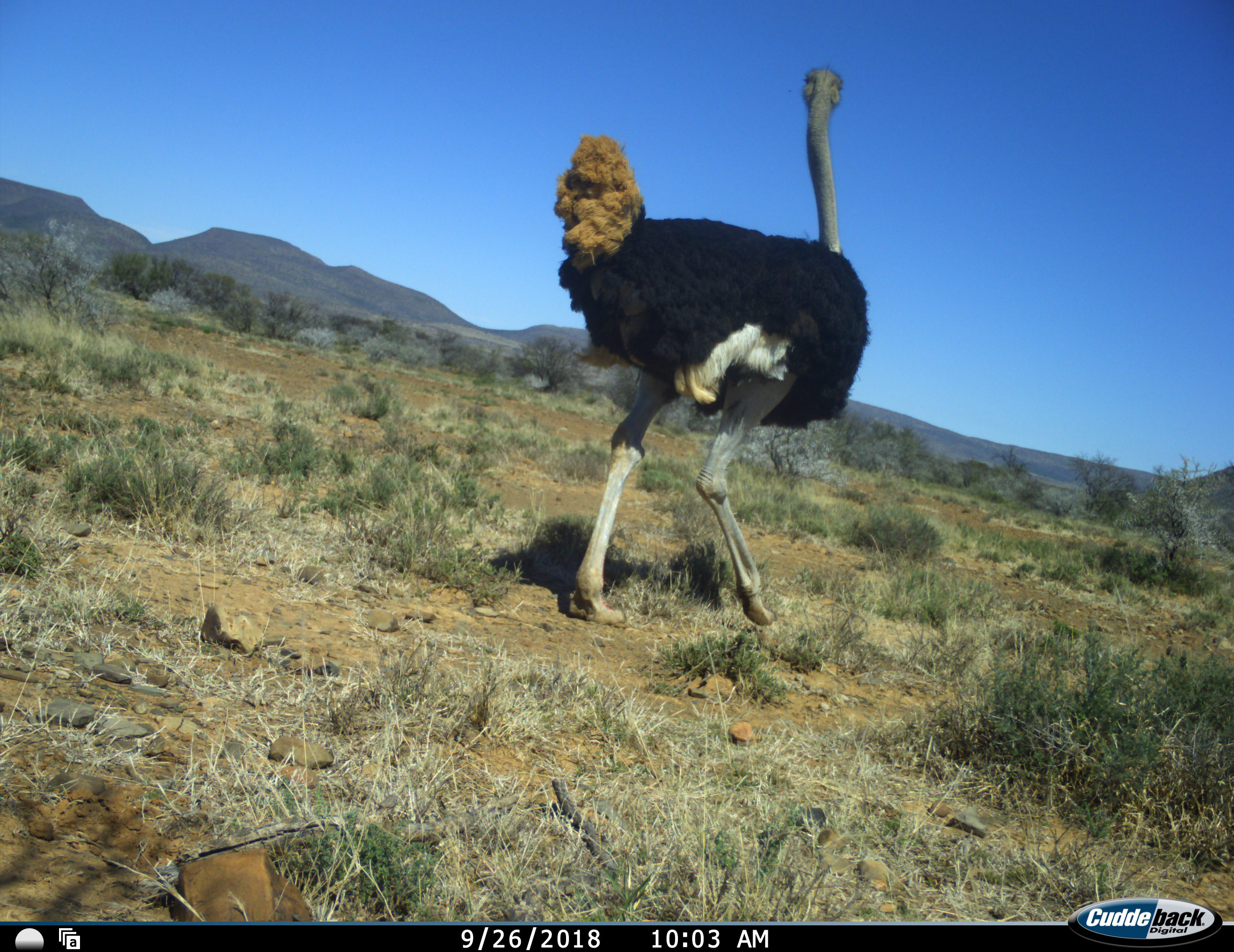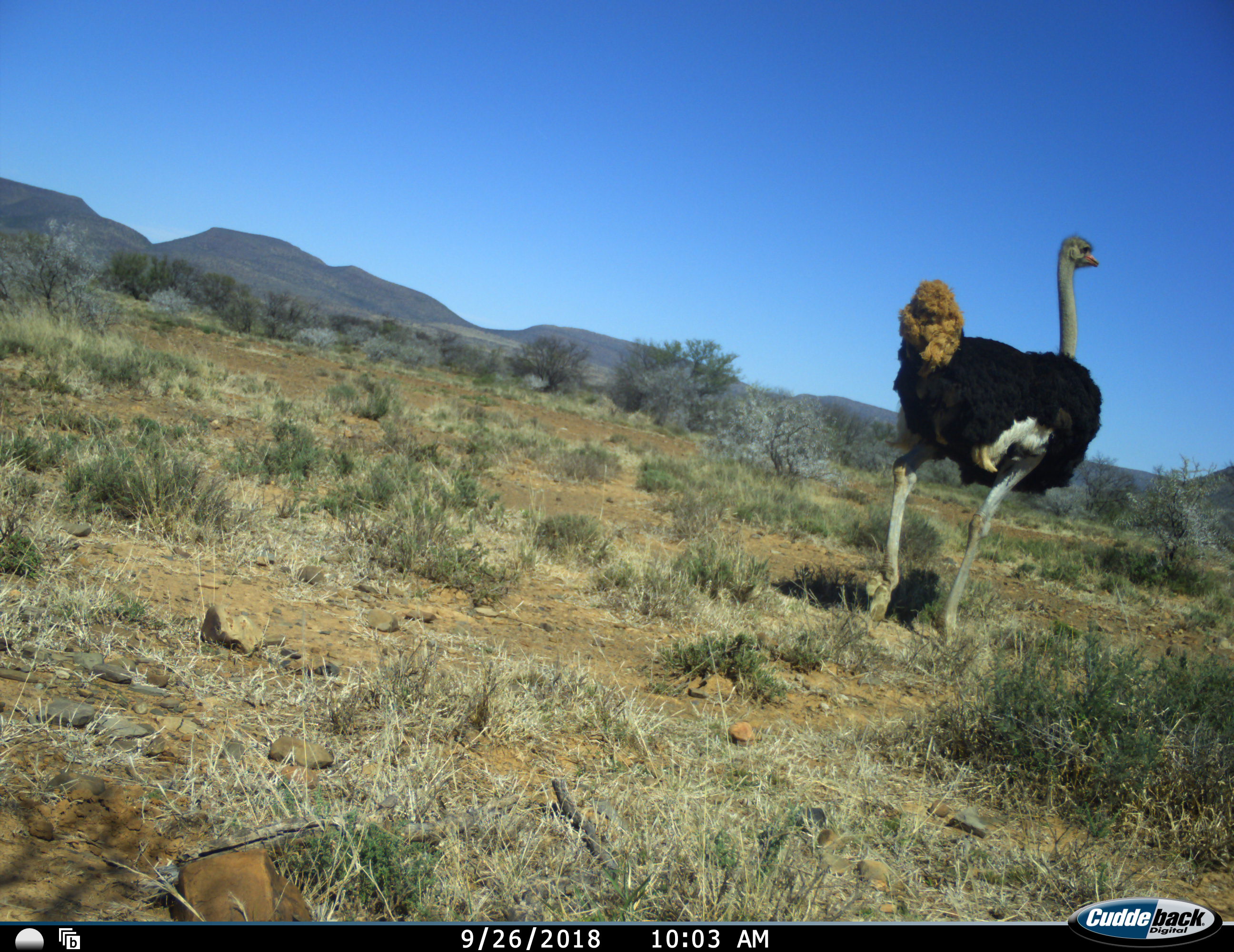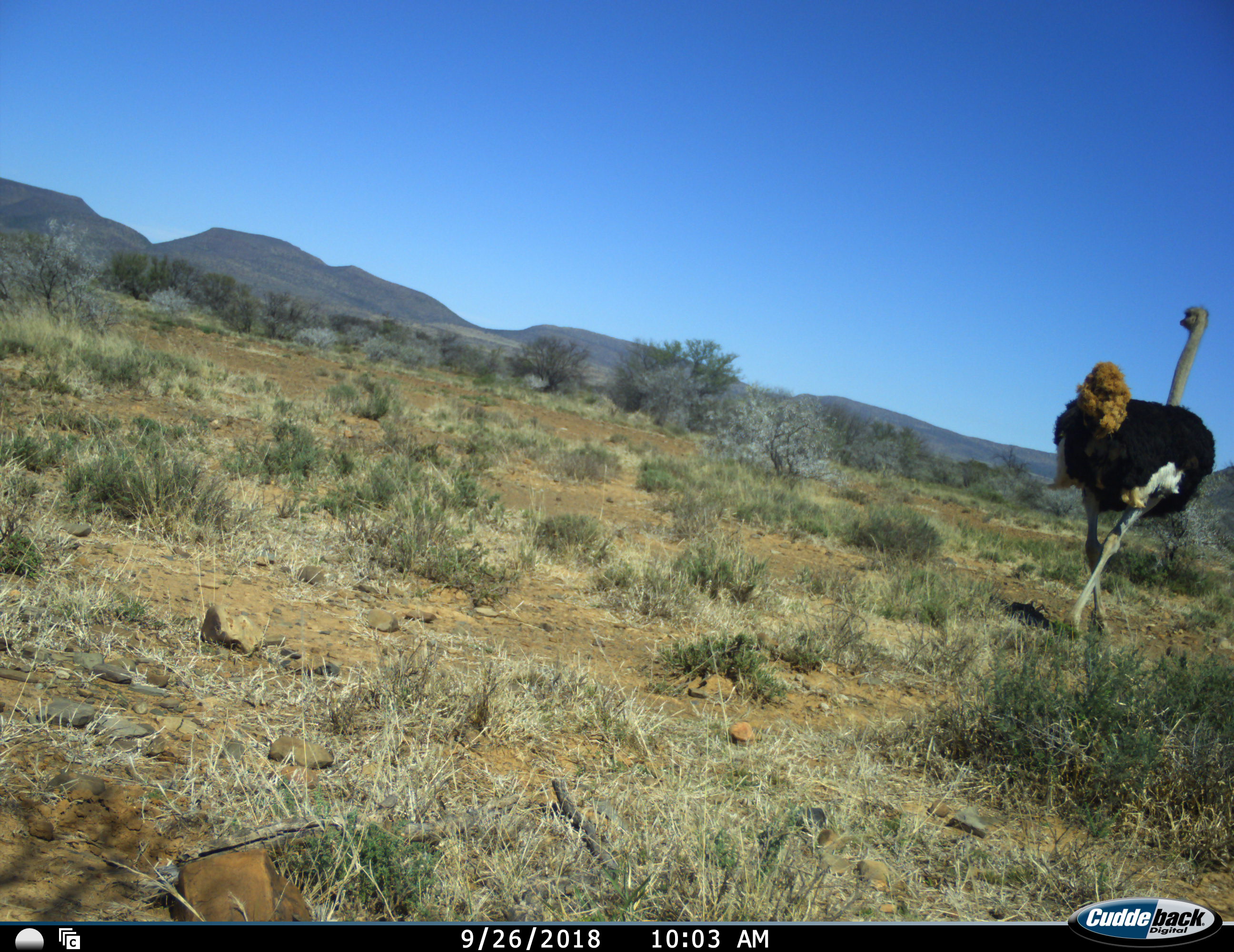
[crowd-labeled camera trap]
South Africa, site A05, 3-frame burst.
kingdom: Animalia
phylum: Chordata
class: Aves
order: Struthioniformes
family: Struthionidae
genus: Struthio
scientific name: Struthio camelus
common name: ostrich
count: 1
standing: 0%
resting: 0%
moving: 100%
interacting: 0%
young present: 0%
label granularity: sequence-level